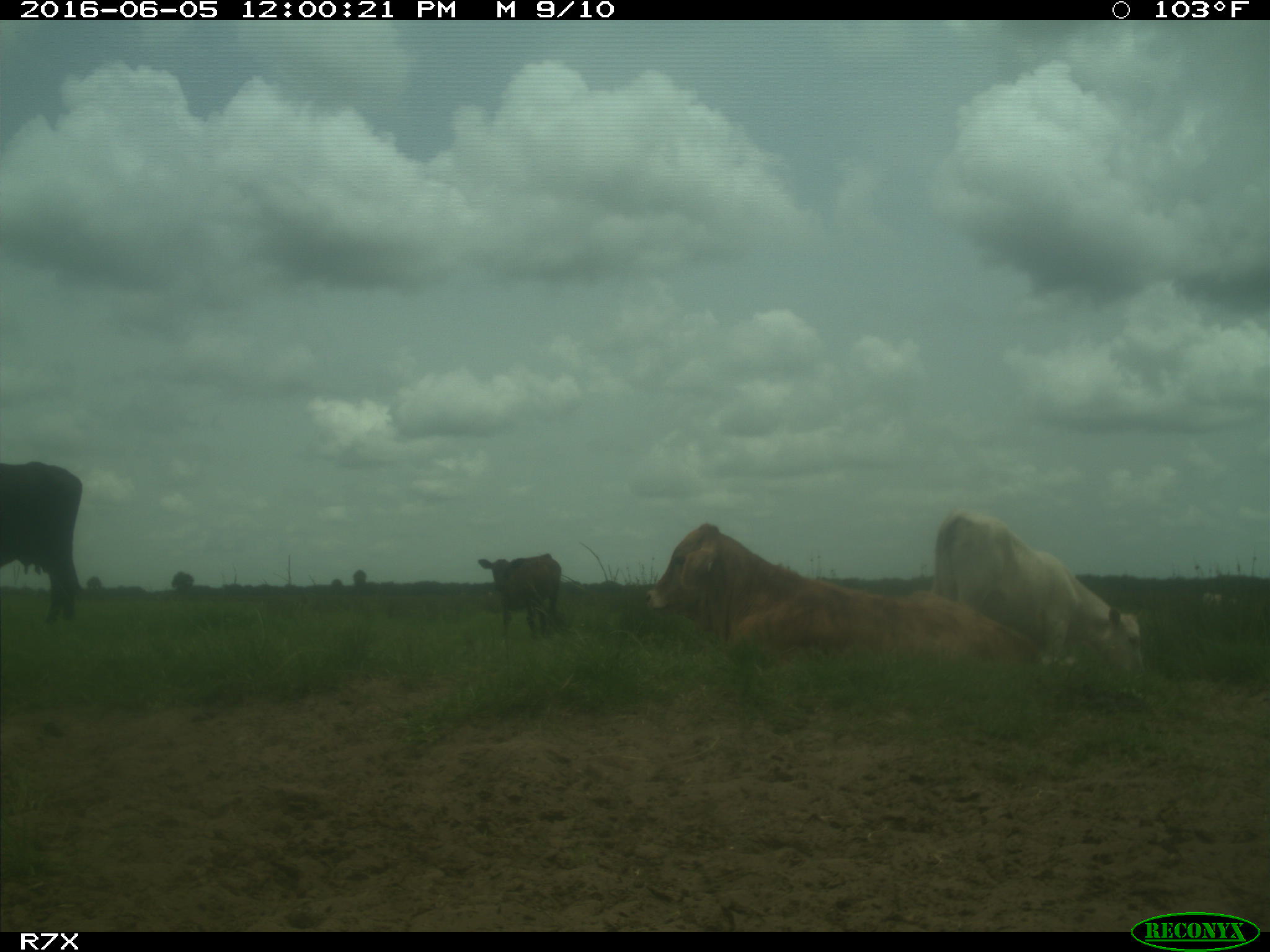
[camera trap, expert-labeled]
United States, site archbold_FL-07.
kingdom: Animalia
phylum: Chordata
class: Mammalia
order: Artiodactyla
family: Bovidae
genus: Bos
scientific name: Bos taurus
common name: domestic cow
Bos taurus (domestic cow).